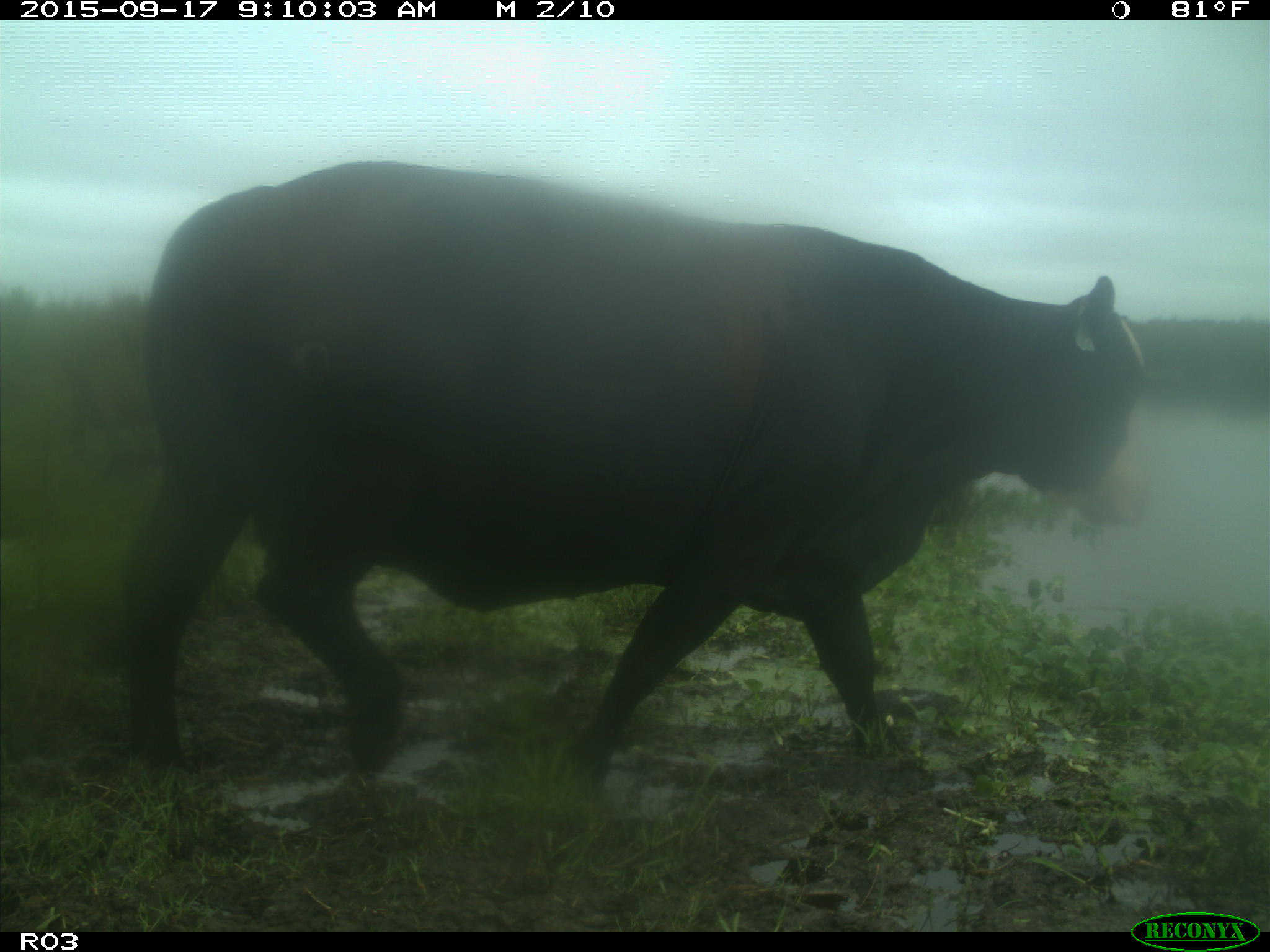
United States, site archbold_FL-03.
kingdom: Animalia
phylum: Chordata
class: Mammalia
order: Artiodactyla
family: Bovidae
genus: Bos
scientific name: Bos taurus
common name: domestic cow